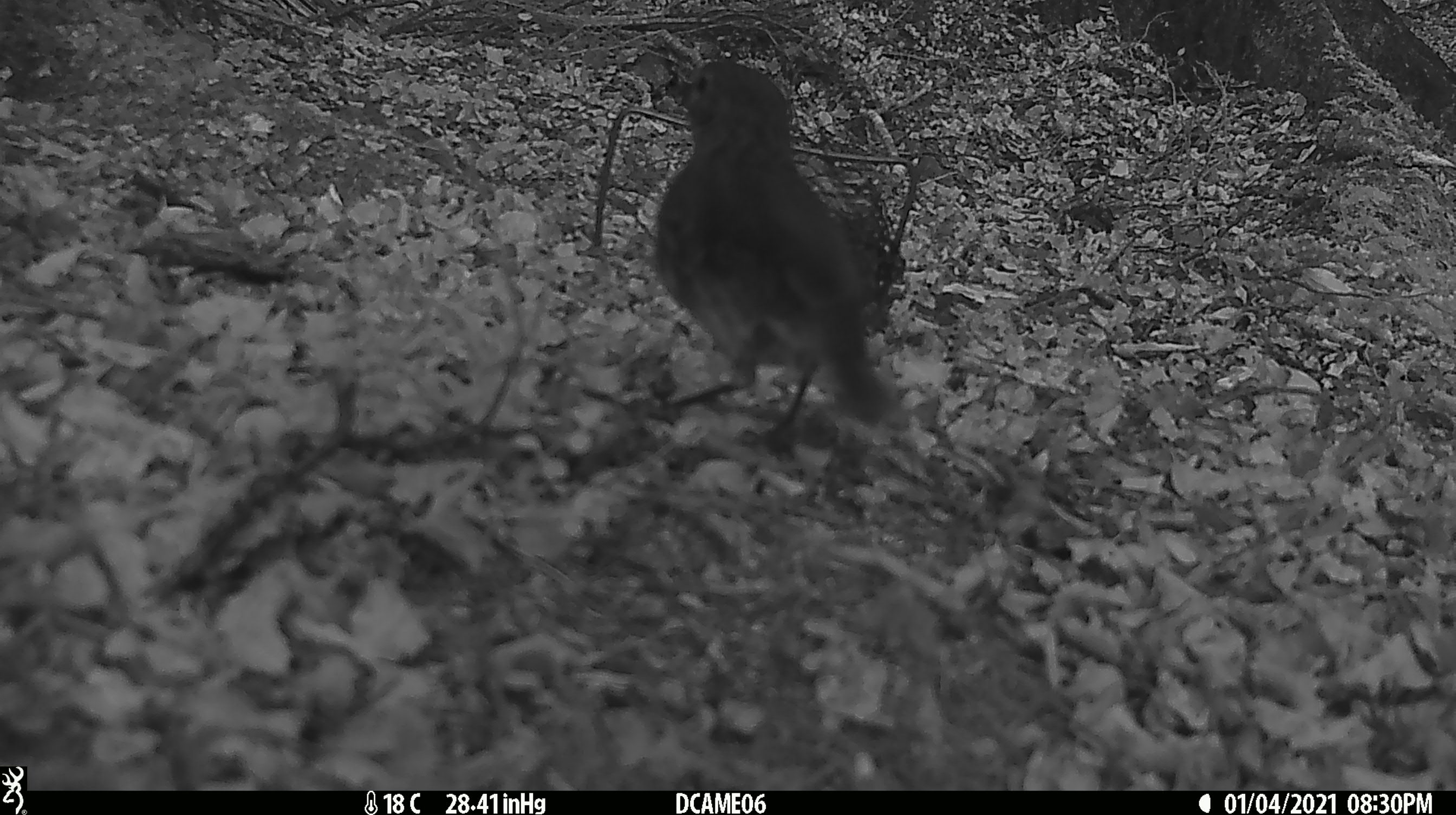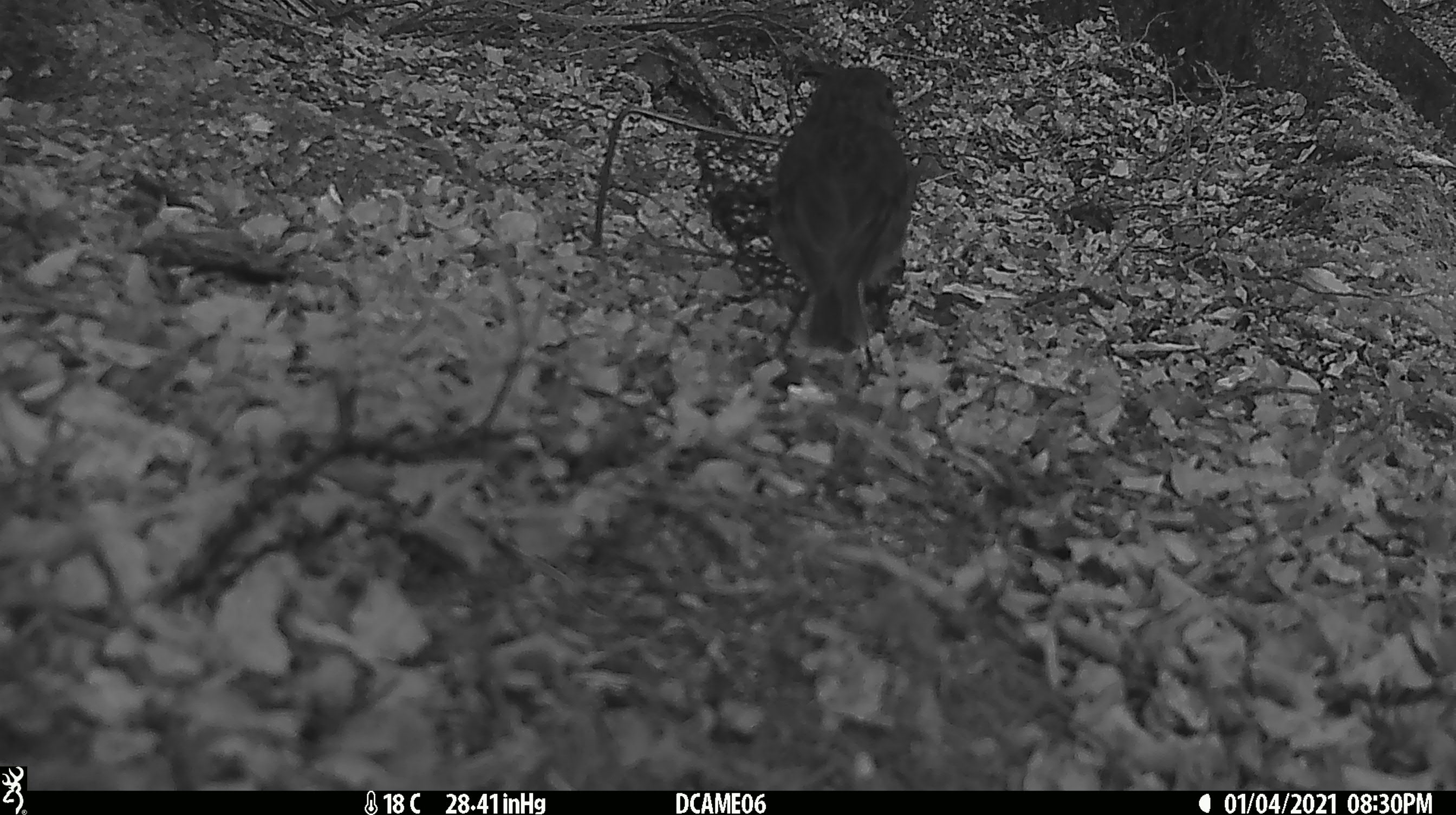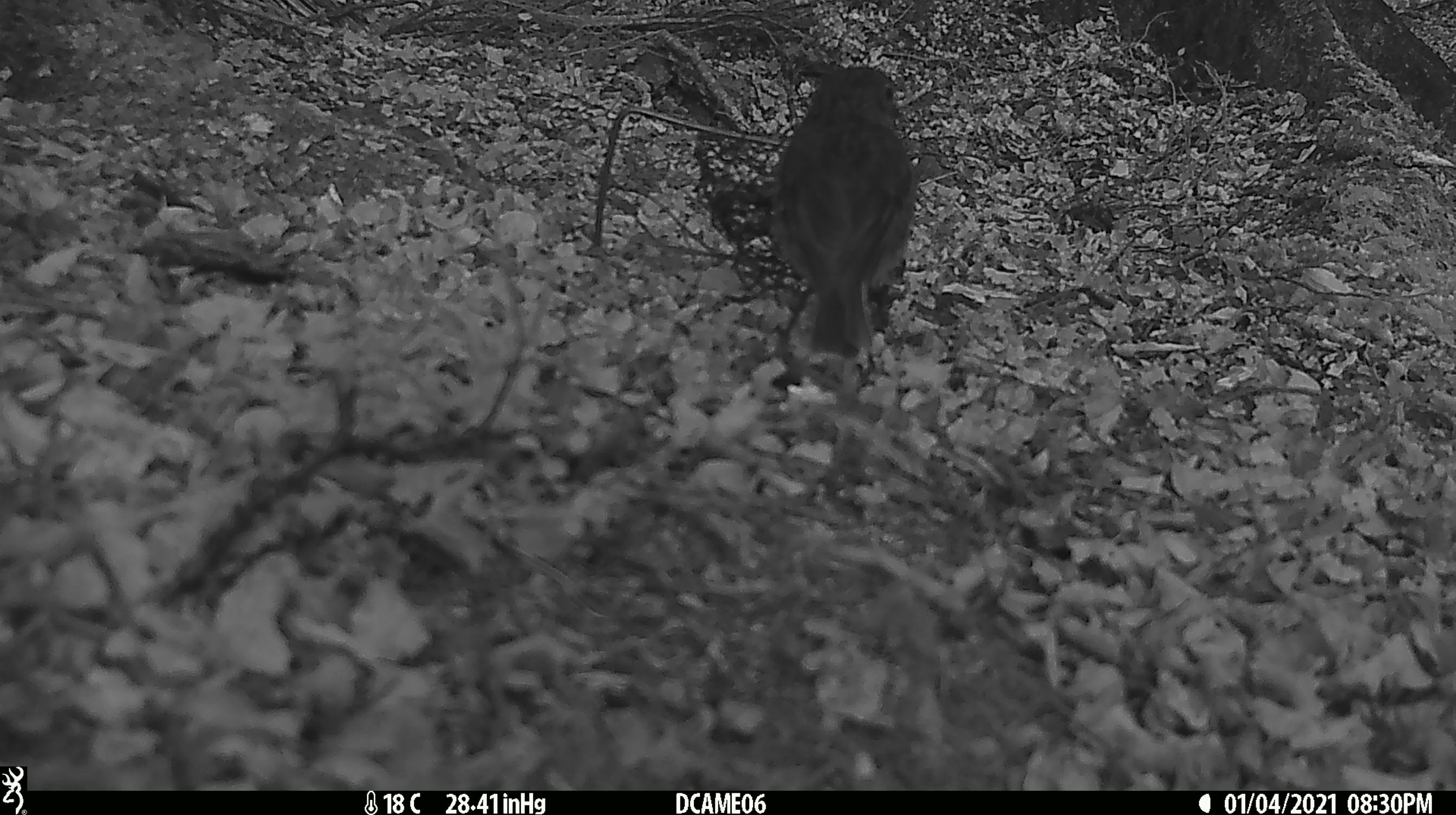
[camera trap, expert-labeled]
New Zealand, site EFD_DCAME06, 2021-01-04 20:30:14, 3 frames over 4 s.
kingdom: Animalia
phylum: Chordata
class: Aves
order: Passeriformes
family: Petroicidae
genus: Petroica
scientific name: Petroica australis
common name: new zealand robin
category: robin